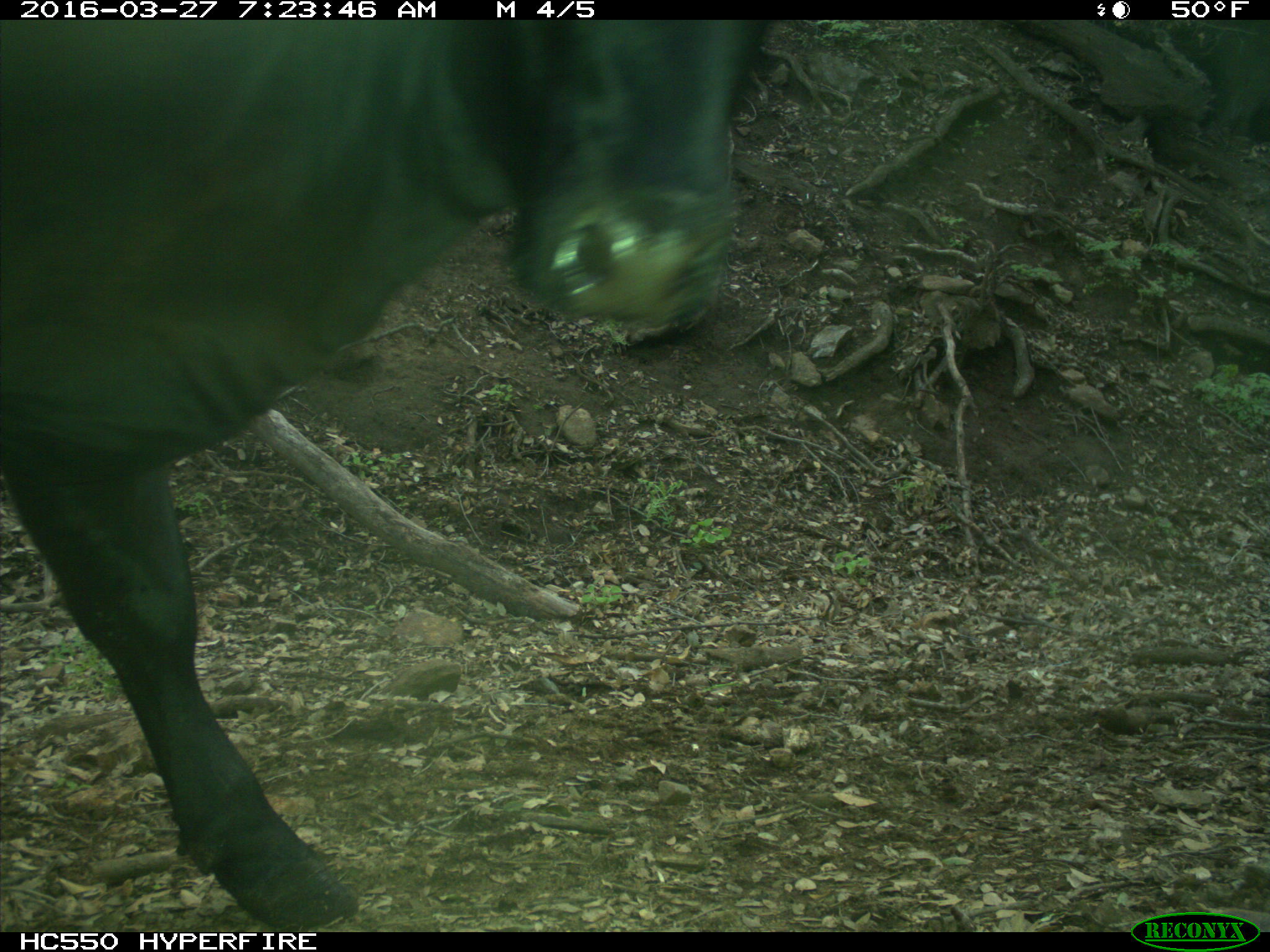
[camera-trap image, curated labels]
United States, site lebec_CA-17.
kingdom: Animalia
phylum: Chordata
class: Mammalia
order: Artiodactyla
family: Bovidae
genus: Bos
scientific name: Bos taurus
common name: domestic cow